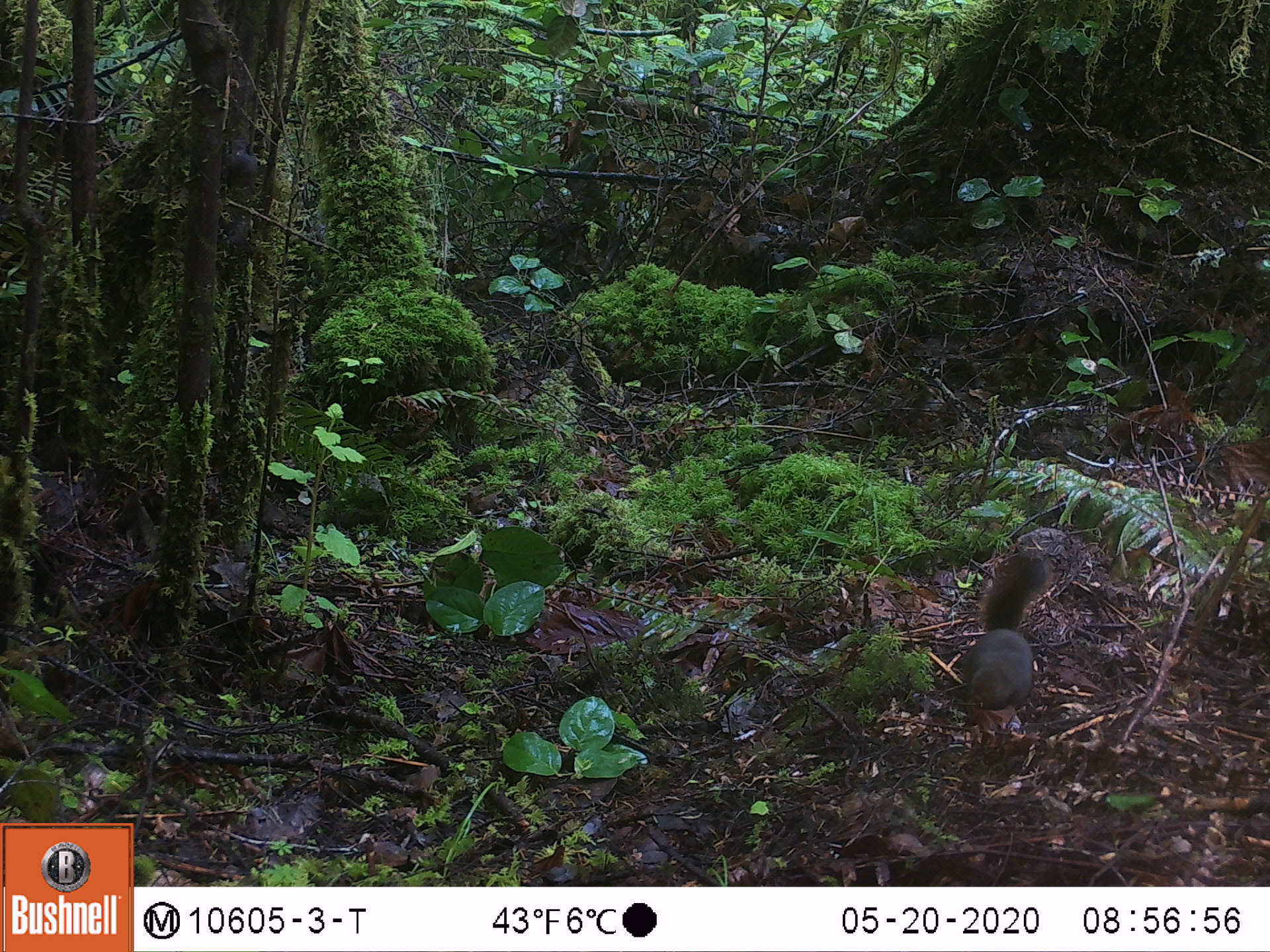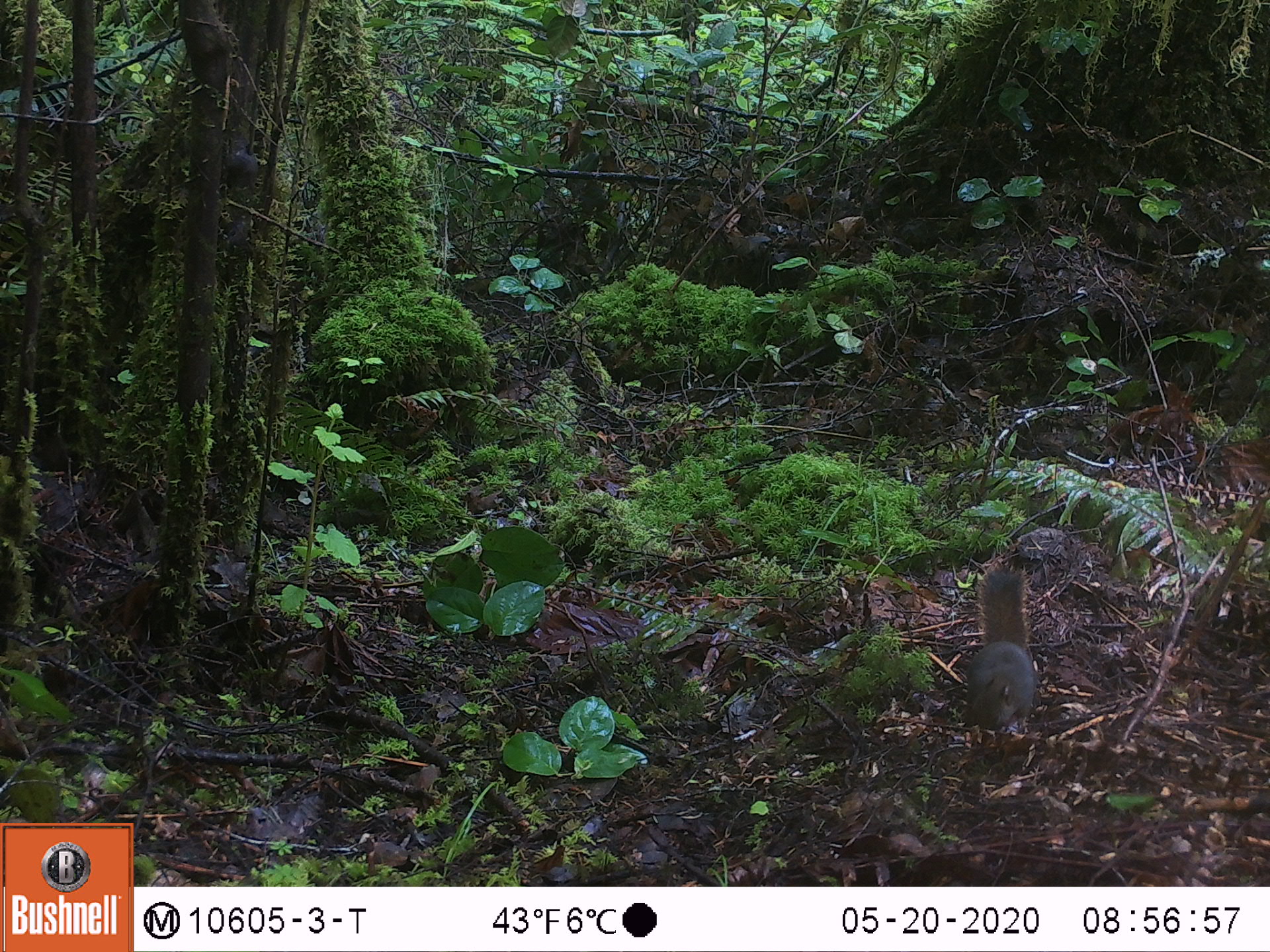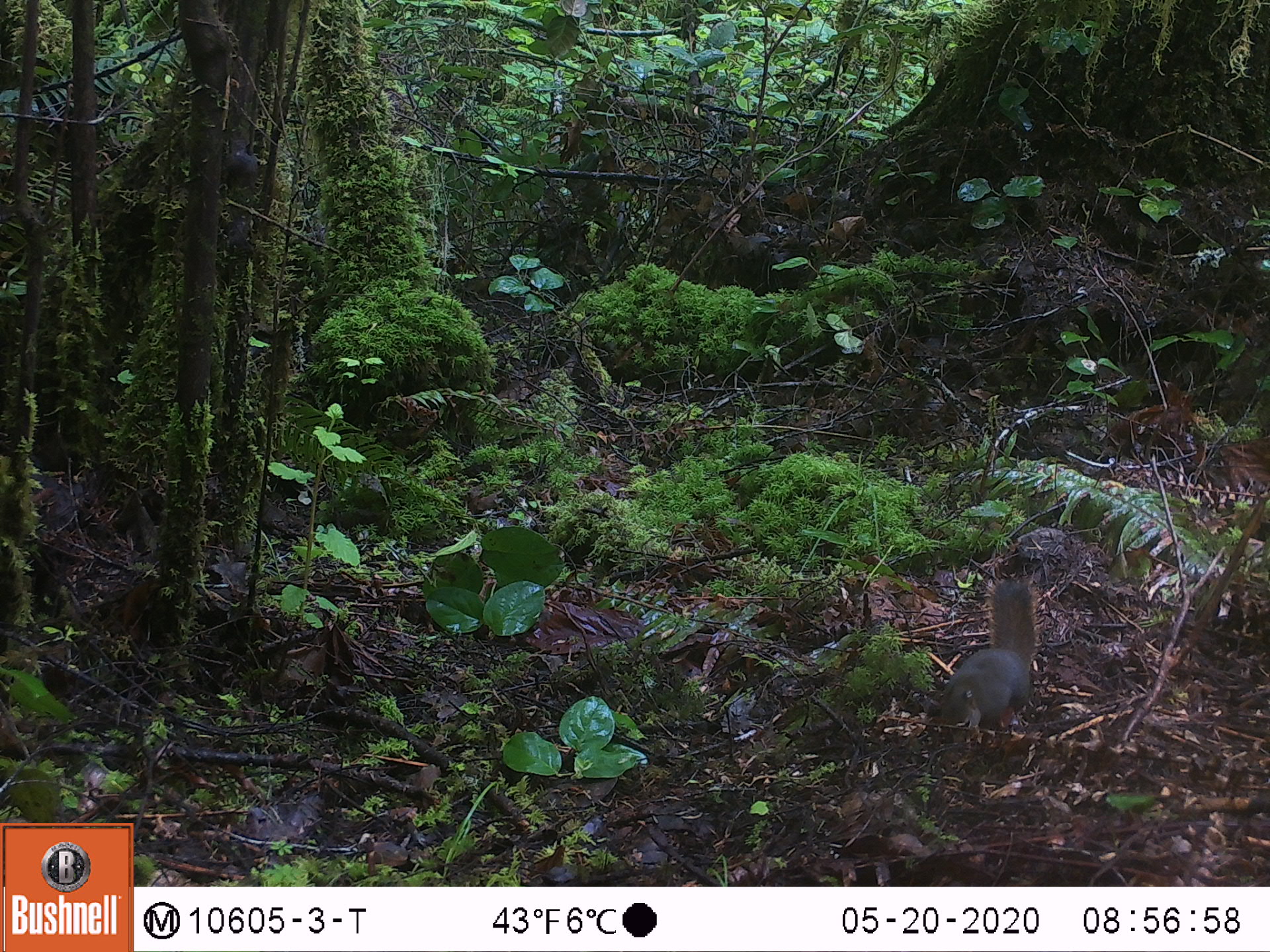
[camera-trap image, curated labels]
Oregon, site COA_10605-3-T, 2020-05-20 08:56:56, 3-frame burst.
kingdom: Animalia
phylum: Chordata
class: Mammalia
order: Rodentia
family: Sciuridae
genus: Tamiasciurus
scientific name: Tamiasciurus douglasii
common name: douglas squirrel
Douglas squirrel (Tamiasciurus douglasii).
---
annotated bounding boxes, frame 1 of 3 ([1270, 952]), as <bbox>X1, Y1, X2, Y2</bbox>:
douglas squirrel: <bbox>957, 545, 1051, 726</bbox>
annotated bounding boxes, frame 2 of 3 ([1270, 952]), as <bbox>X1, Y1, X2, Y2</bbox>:
douglas squirrel: <bbox>958, 563, 1037, 751</bbox>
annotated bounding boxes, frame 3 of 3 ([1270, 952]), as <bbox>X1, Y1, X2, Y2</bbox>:
douglas squirrel: <bbox>926, 574, 1038, 741</bbox>